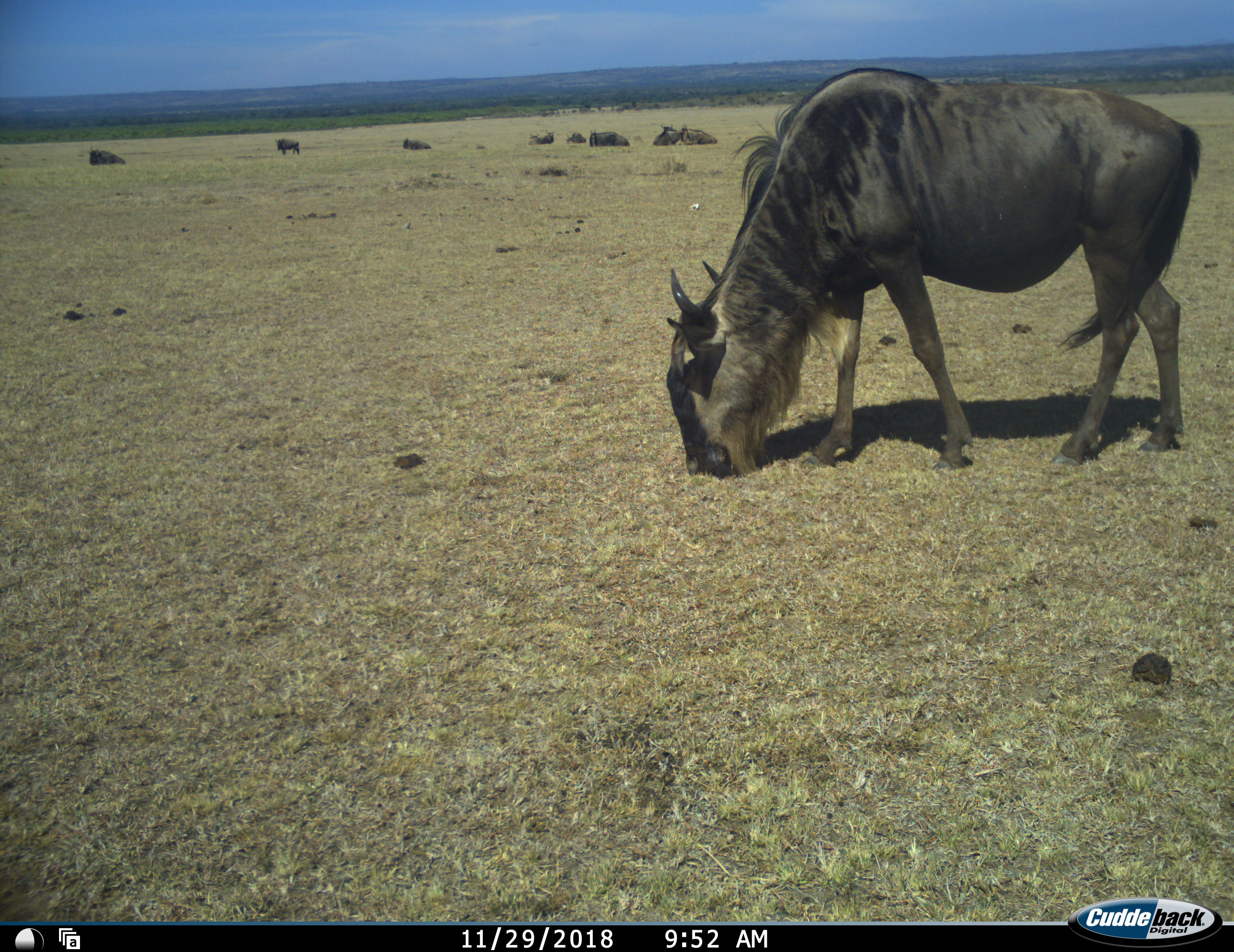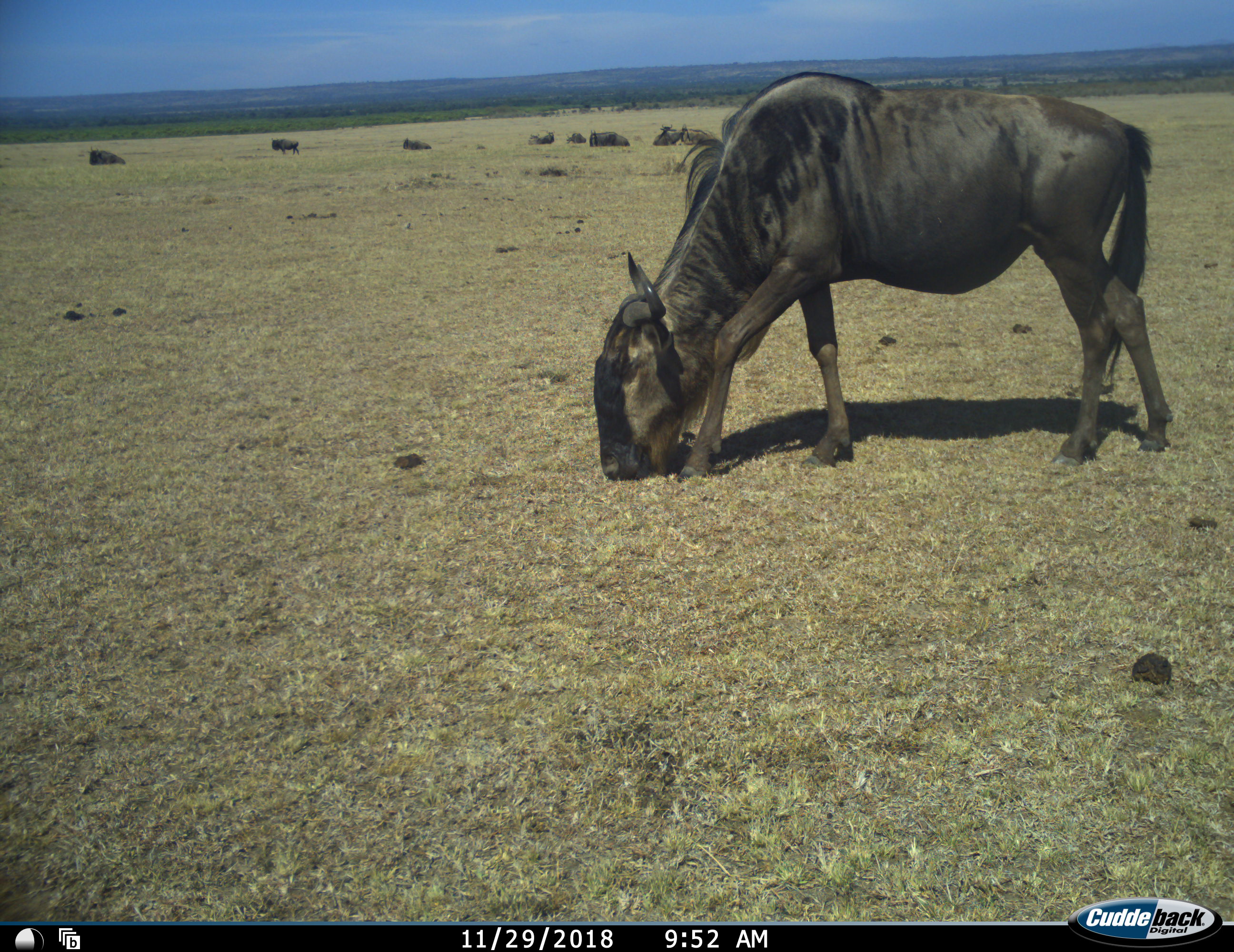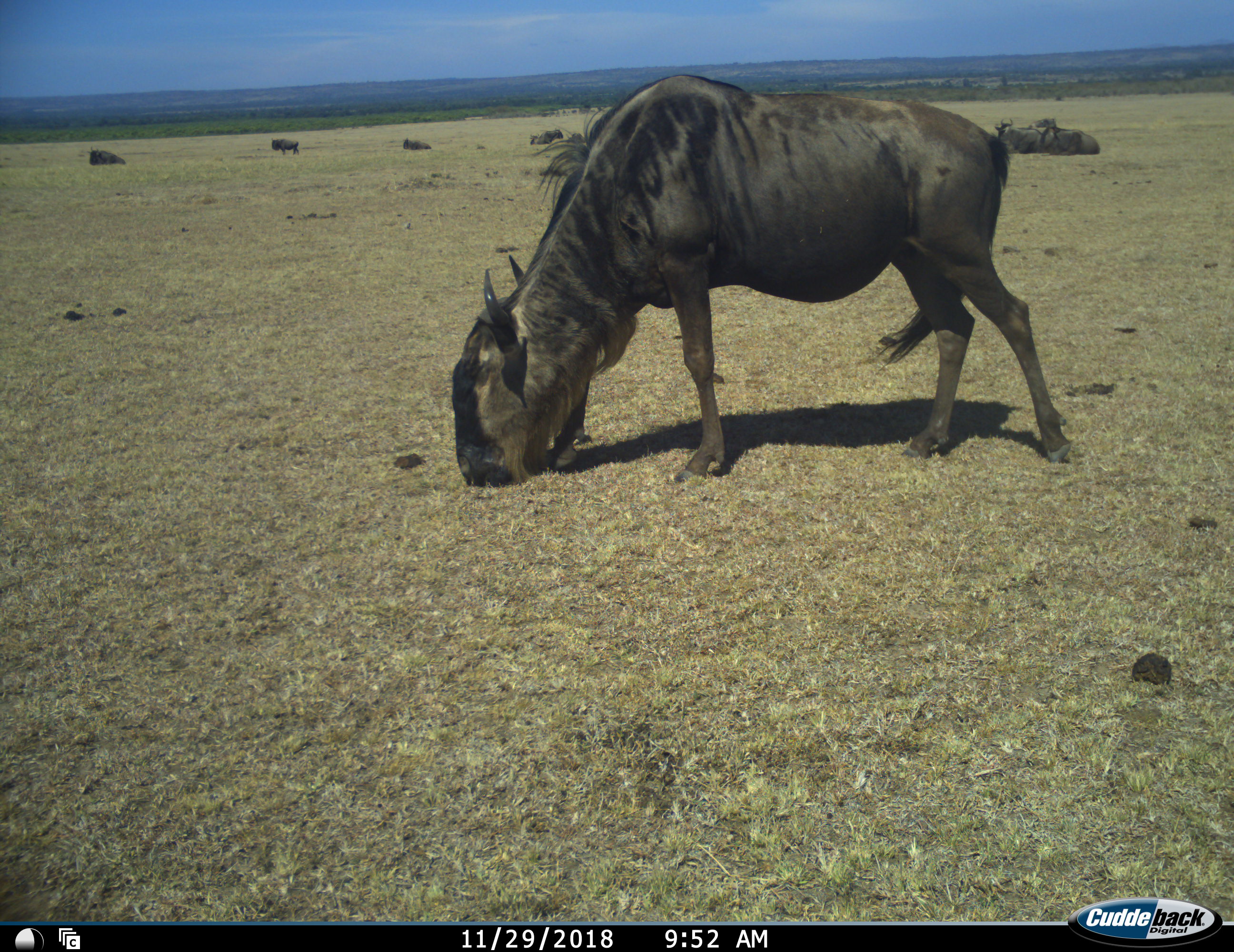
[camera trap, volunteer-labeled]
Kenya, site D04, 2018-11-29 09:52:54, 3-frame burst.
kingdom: Animalia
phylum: Chordata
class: Mammalia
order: Artiodactyla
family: Bovidae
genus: Connochaetes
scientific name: Connochaetes taurinus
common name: common wildebeest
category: wildebeest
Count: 9.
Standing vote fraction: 36%.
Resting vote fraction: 73%.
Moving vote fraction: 27%.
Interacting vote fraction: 0%.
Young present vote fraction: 27%.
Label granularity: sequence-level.